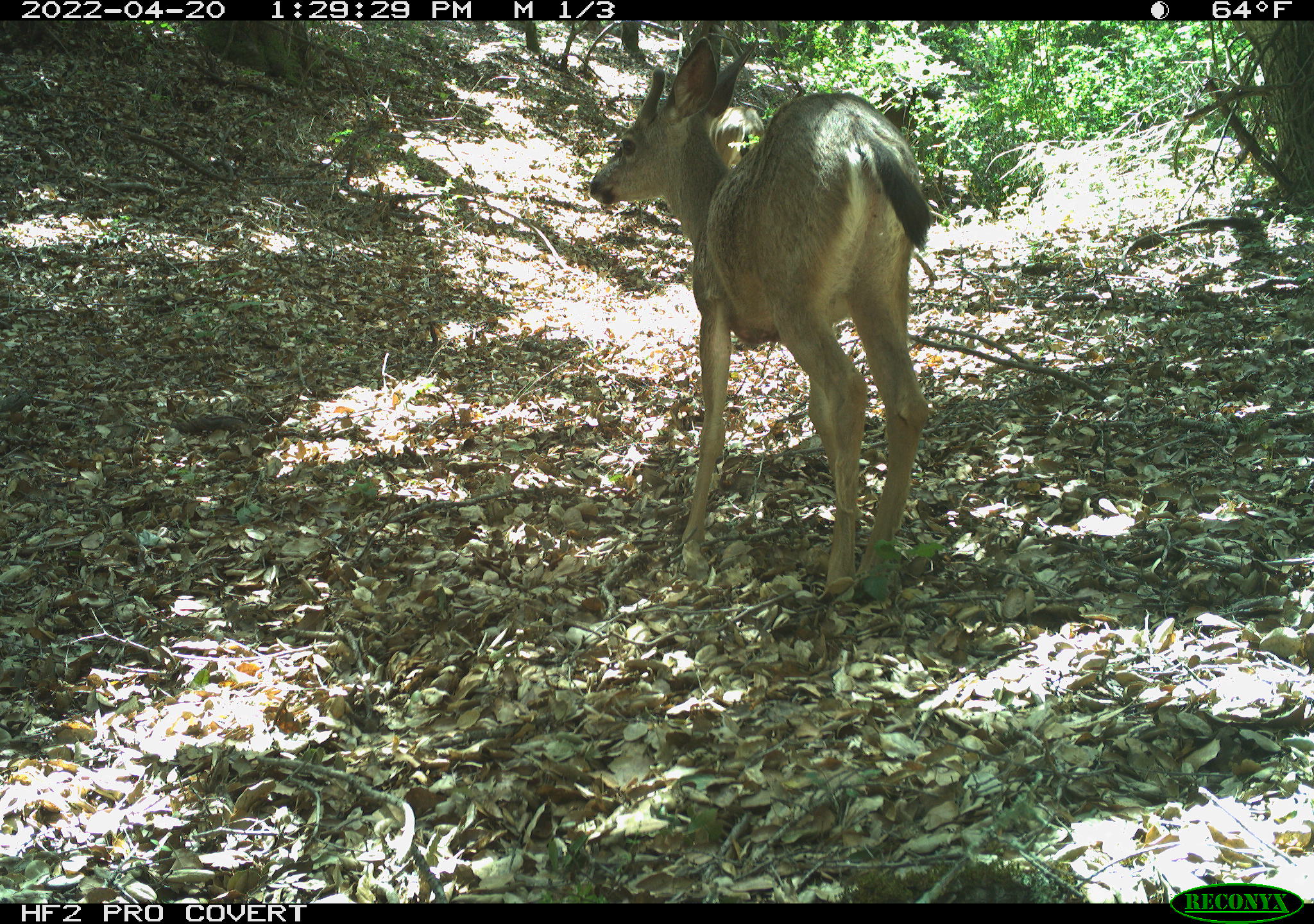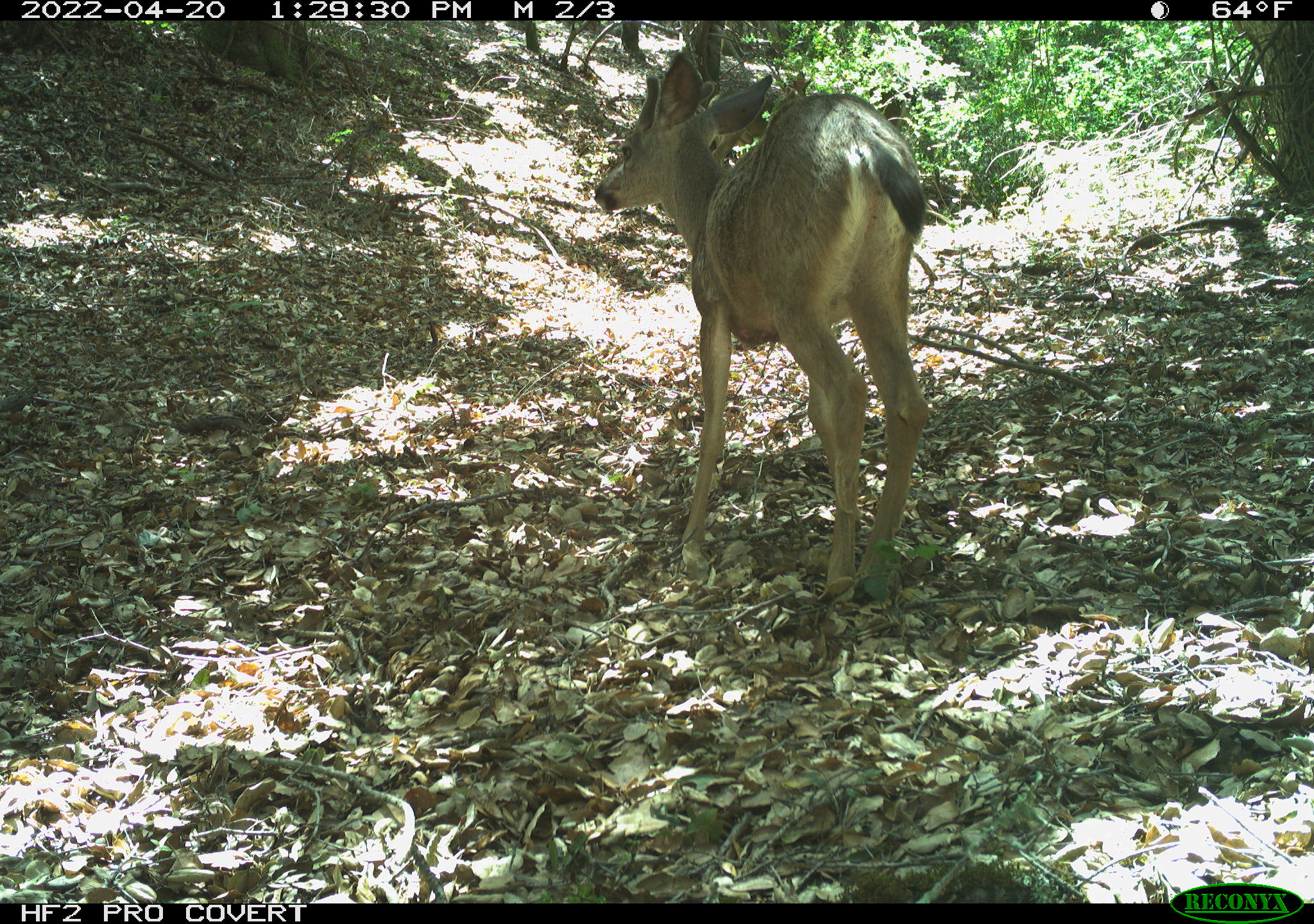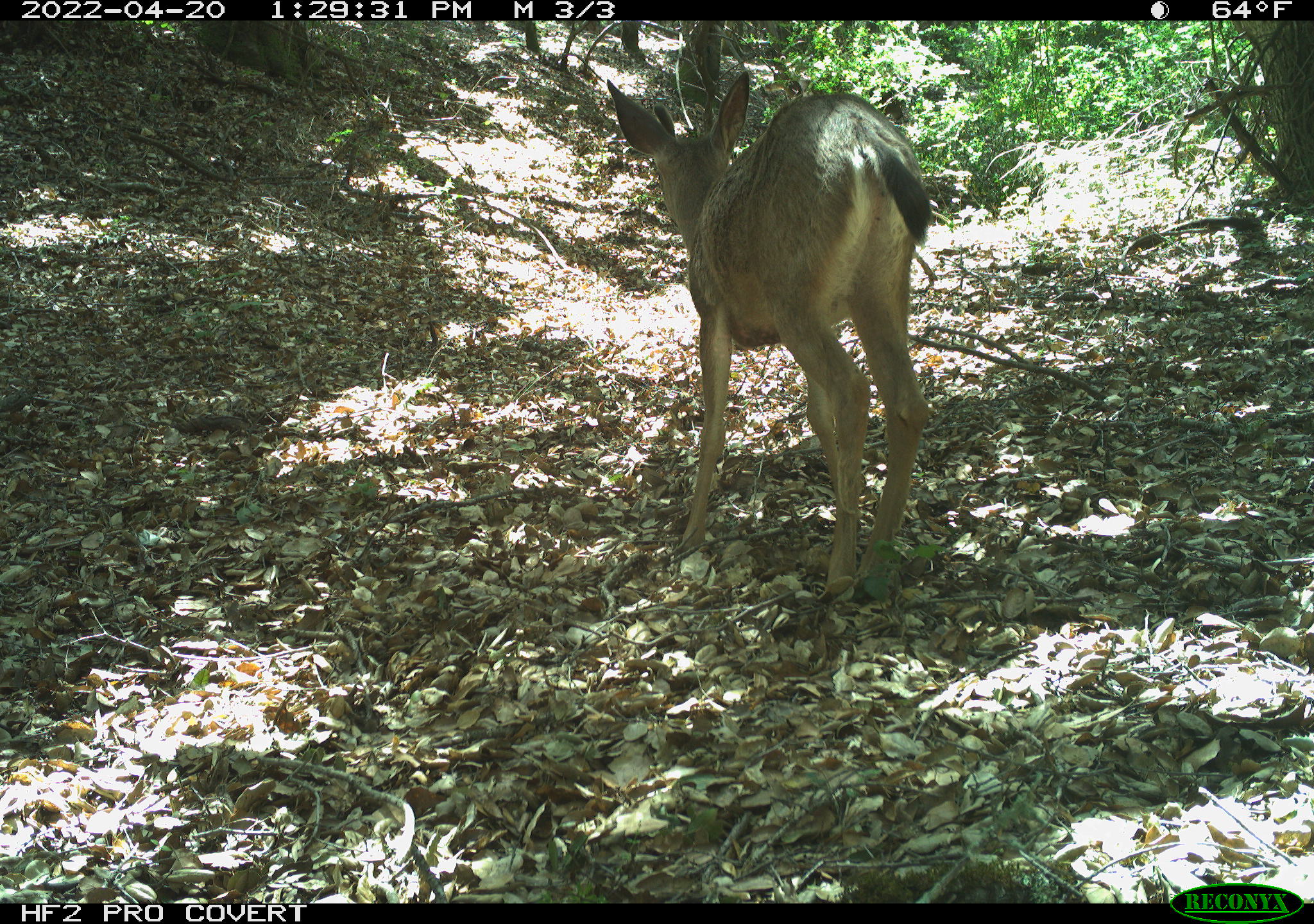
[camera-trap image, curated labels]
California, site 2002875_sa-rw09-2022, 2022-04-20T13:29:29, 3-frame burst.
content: unidentified animal